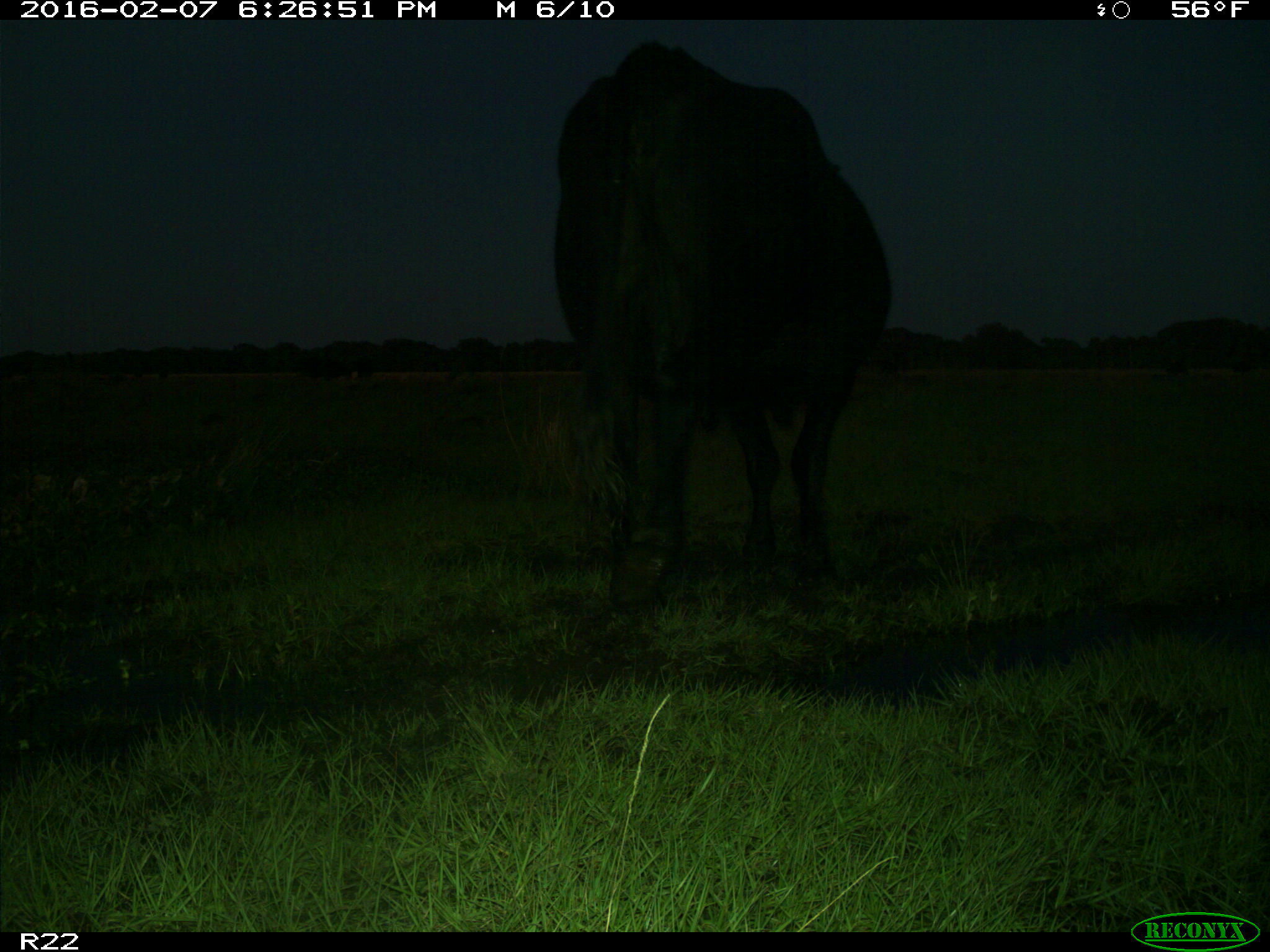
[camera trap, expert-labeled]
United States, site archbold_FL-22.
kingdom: Animalia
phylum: Chordata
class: Mammalia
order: Artiodactyla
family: Bovidae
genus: Bos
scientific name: Bos taurus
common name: domestic cow